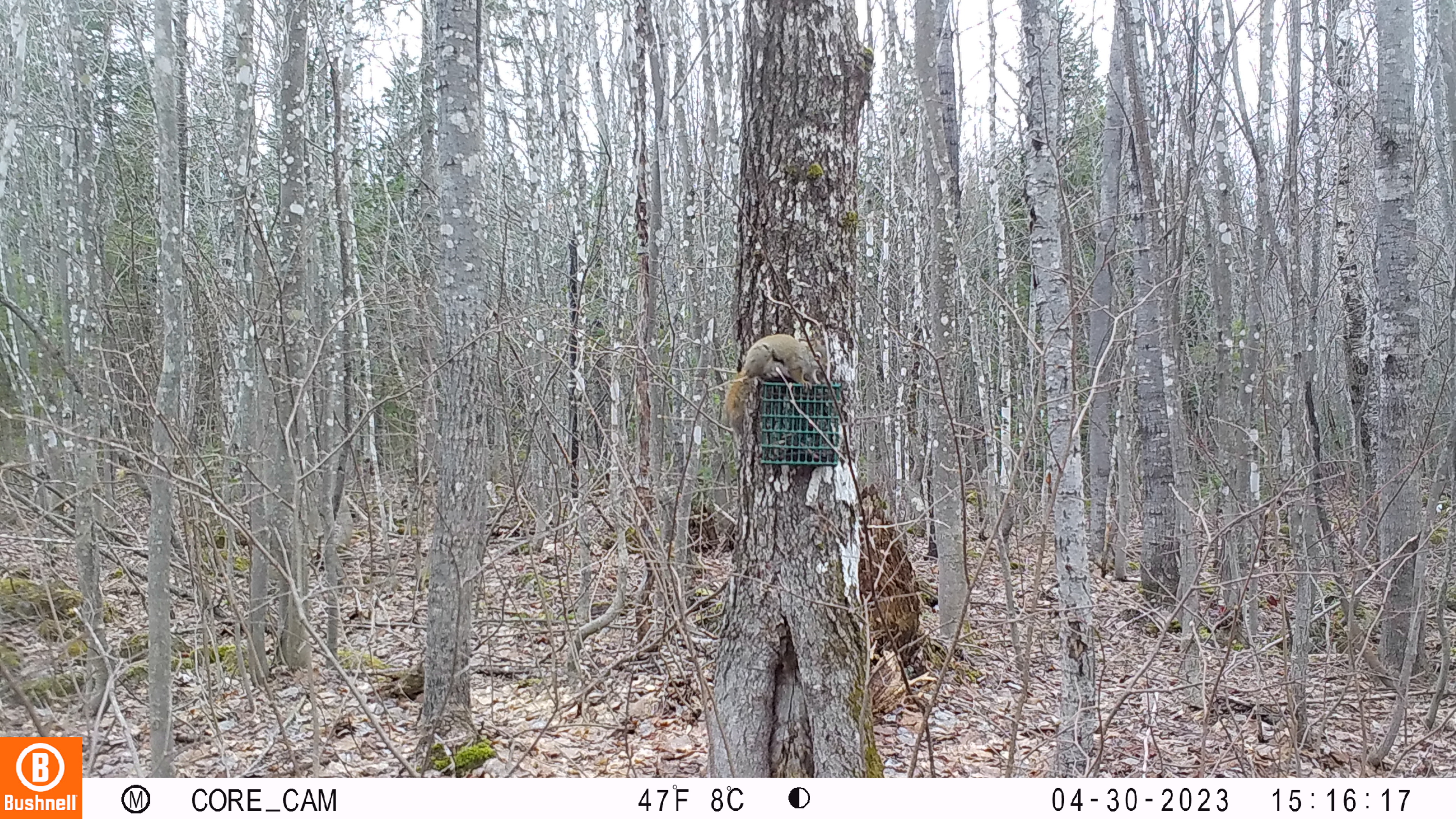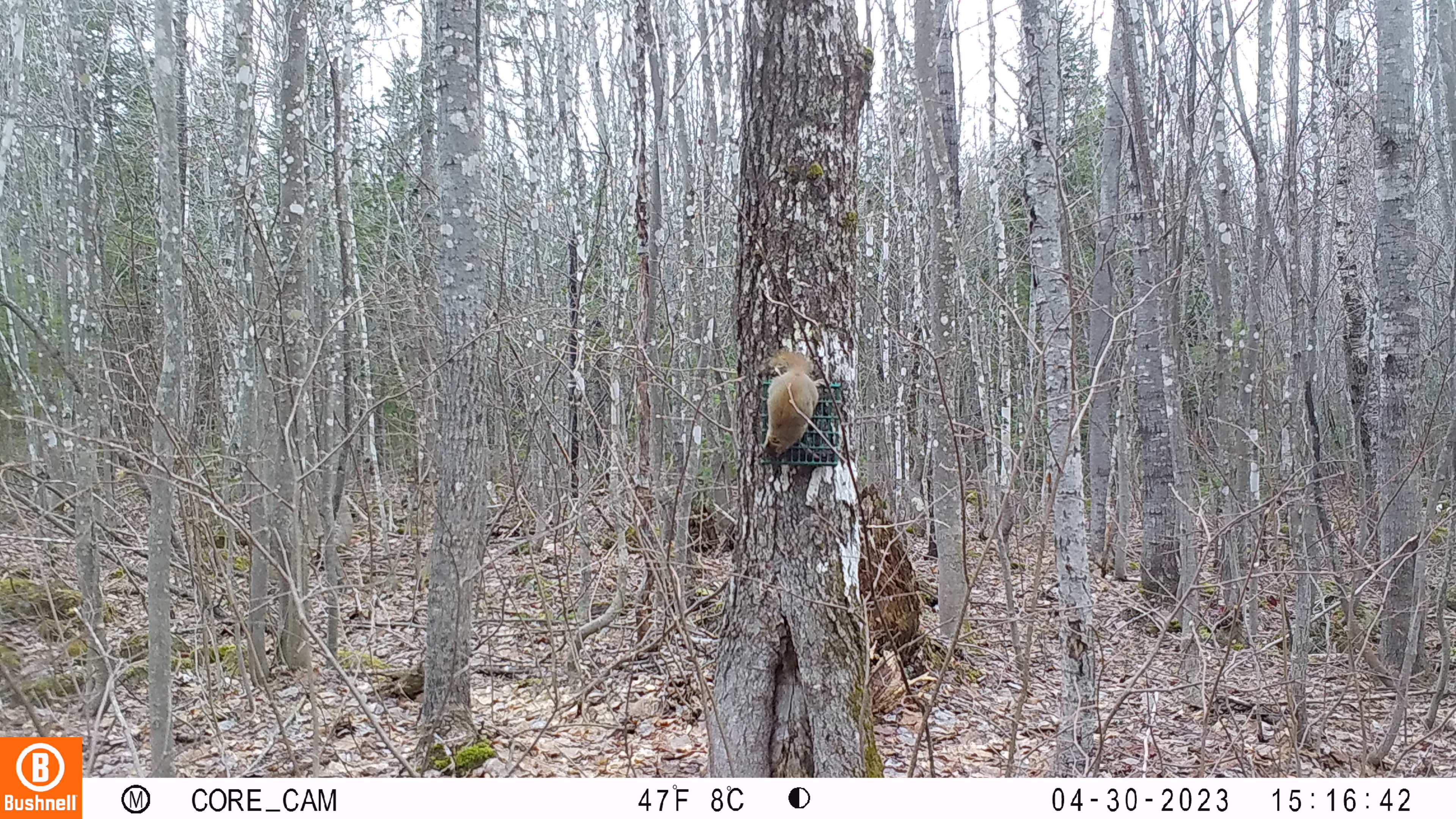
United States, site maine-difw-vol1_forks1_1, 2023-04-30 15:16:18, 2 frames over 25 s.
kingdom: Animalia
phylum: Chordata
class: Mammalia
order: Rodentia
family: Sciuridae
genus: Tamiasciurus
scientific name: Tamiasciurus hudsonicus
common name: red squirrel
Red squirrel (Tamiasciurus hudsonicus).